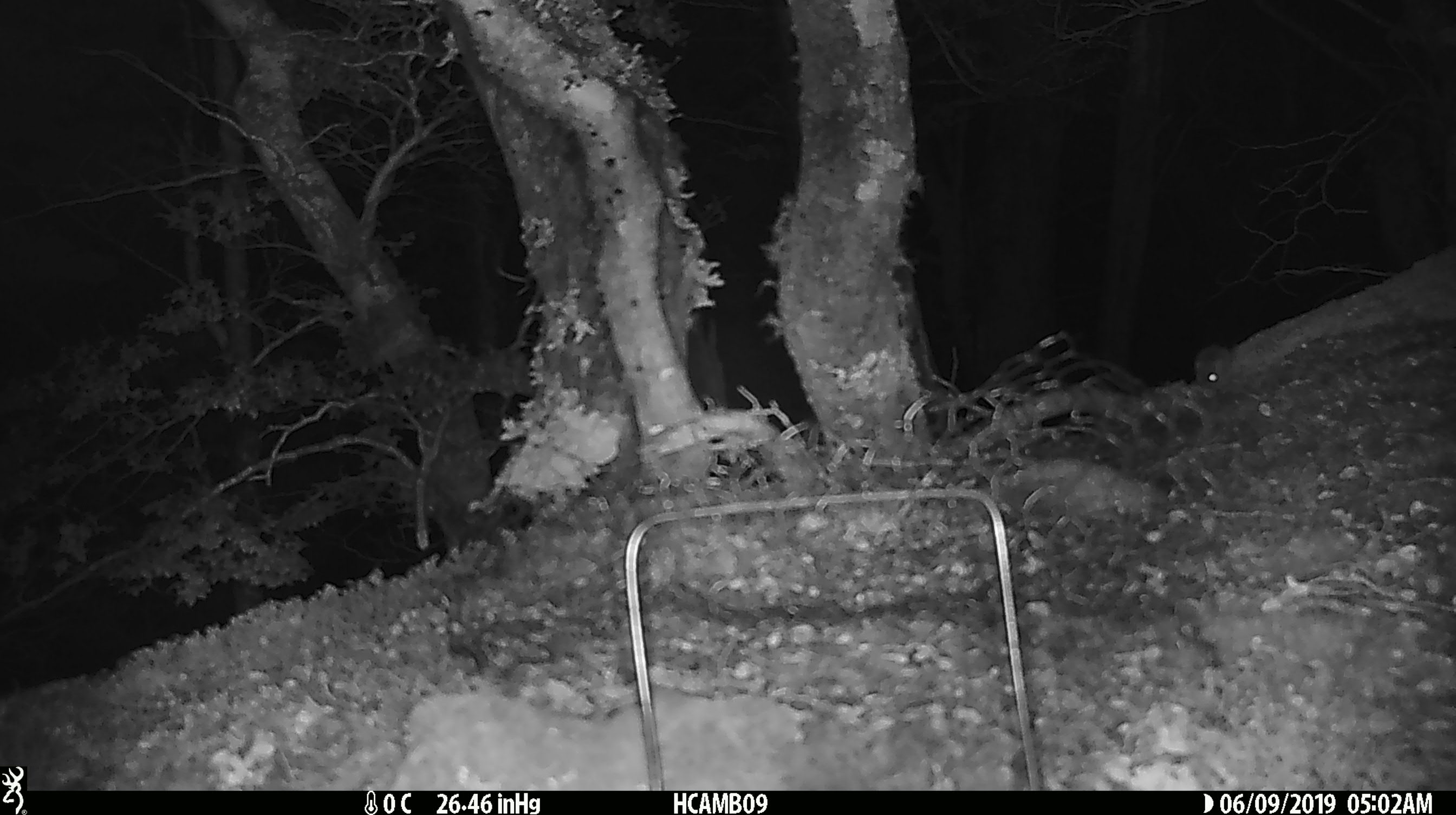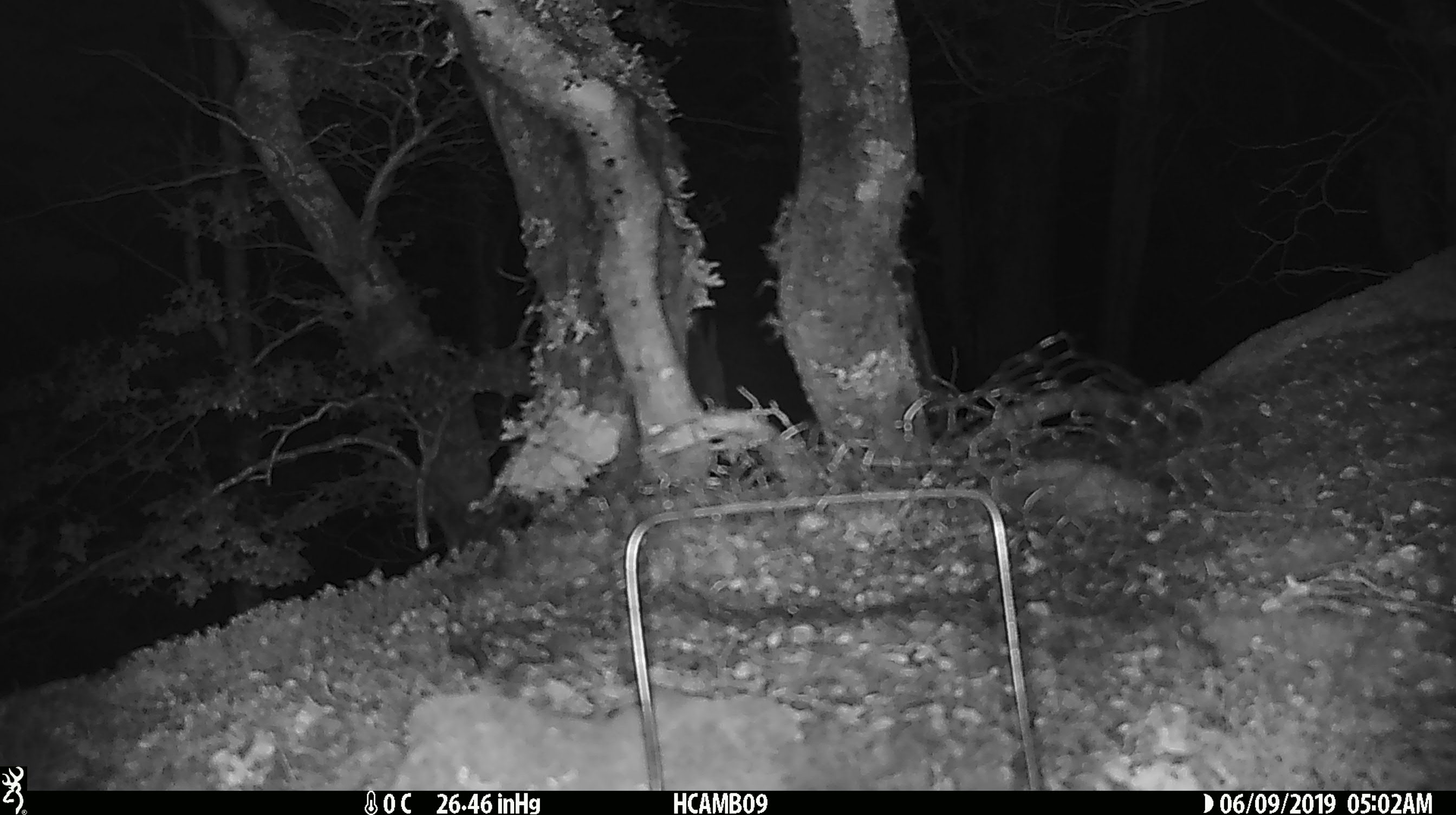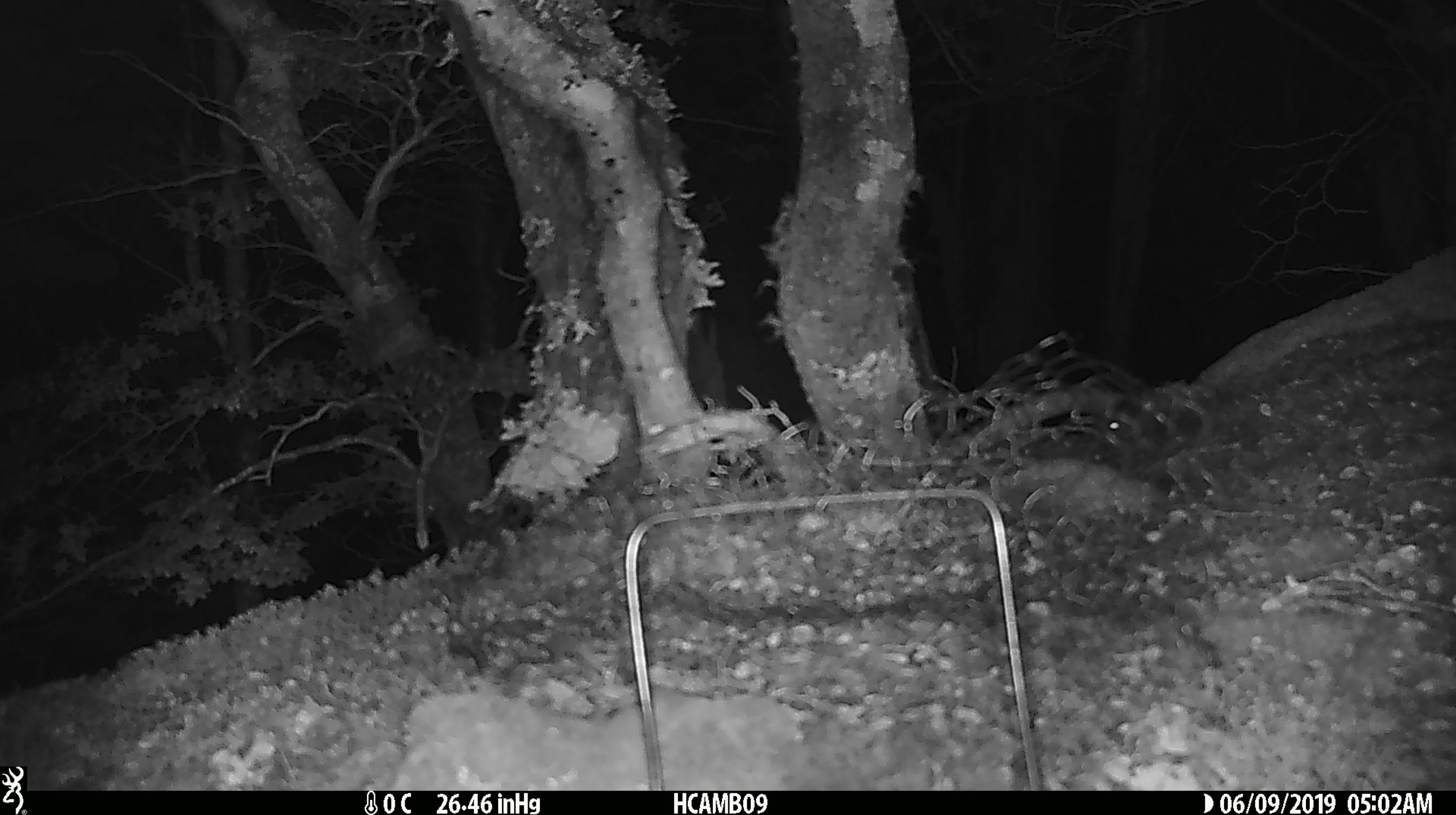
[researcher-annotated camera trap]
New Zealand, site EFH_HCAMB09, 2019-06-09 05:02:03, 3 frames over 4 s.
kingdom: Animalia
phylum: Chordata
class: Mammalia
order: Rodentia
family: Muridae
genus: Mus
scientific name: Mus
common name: mouse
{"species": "mouse (Mus)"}